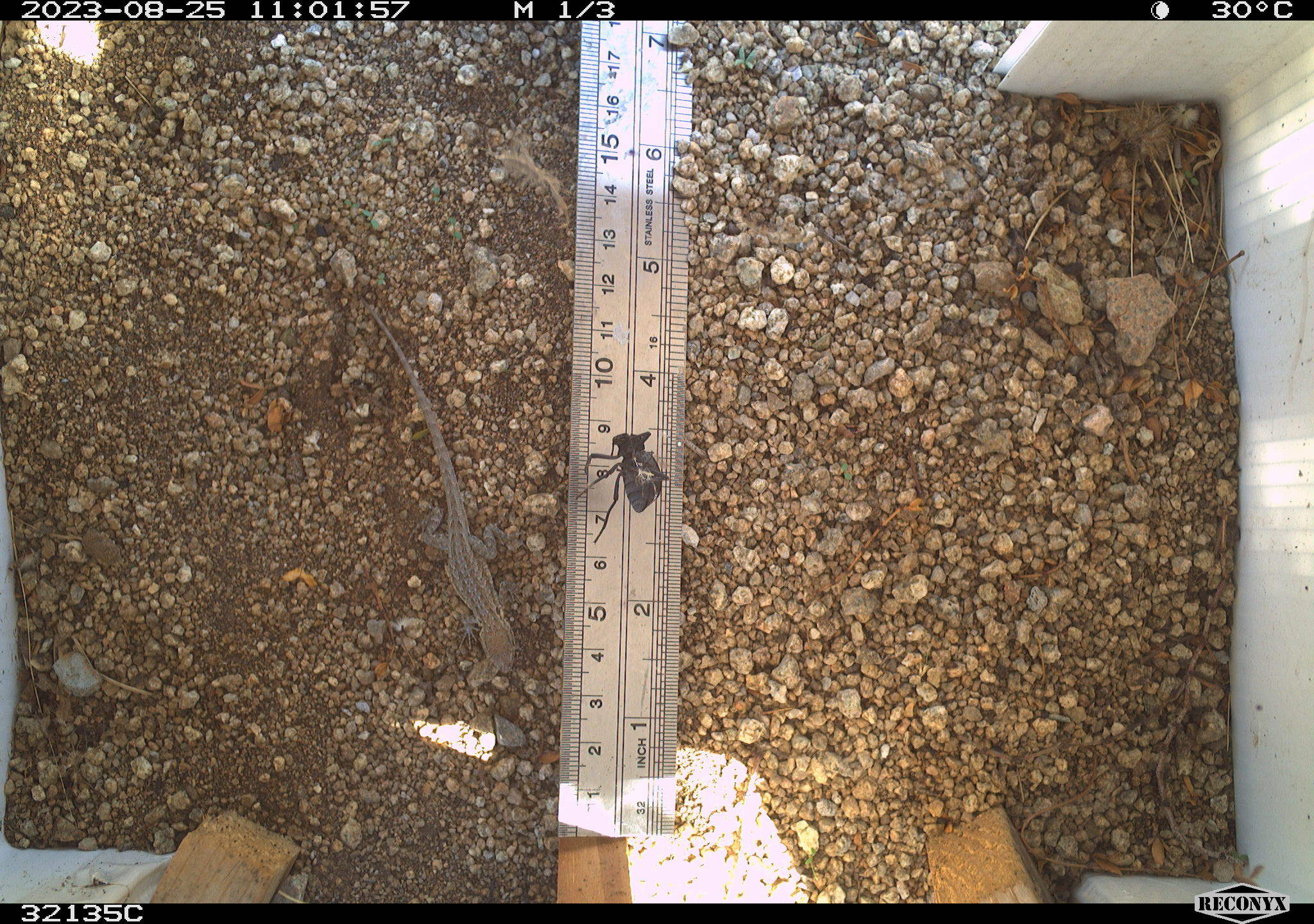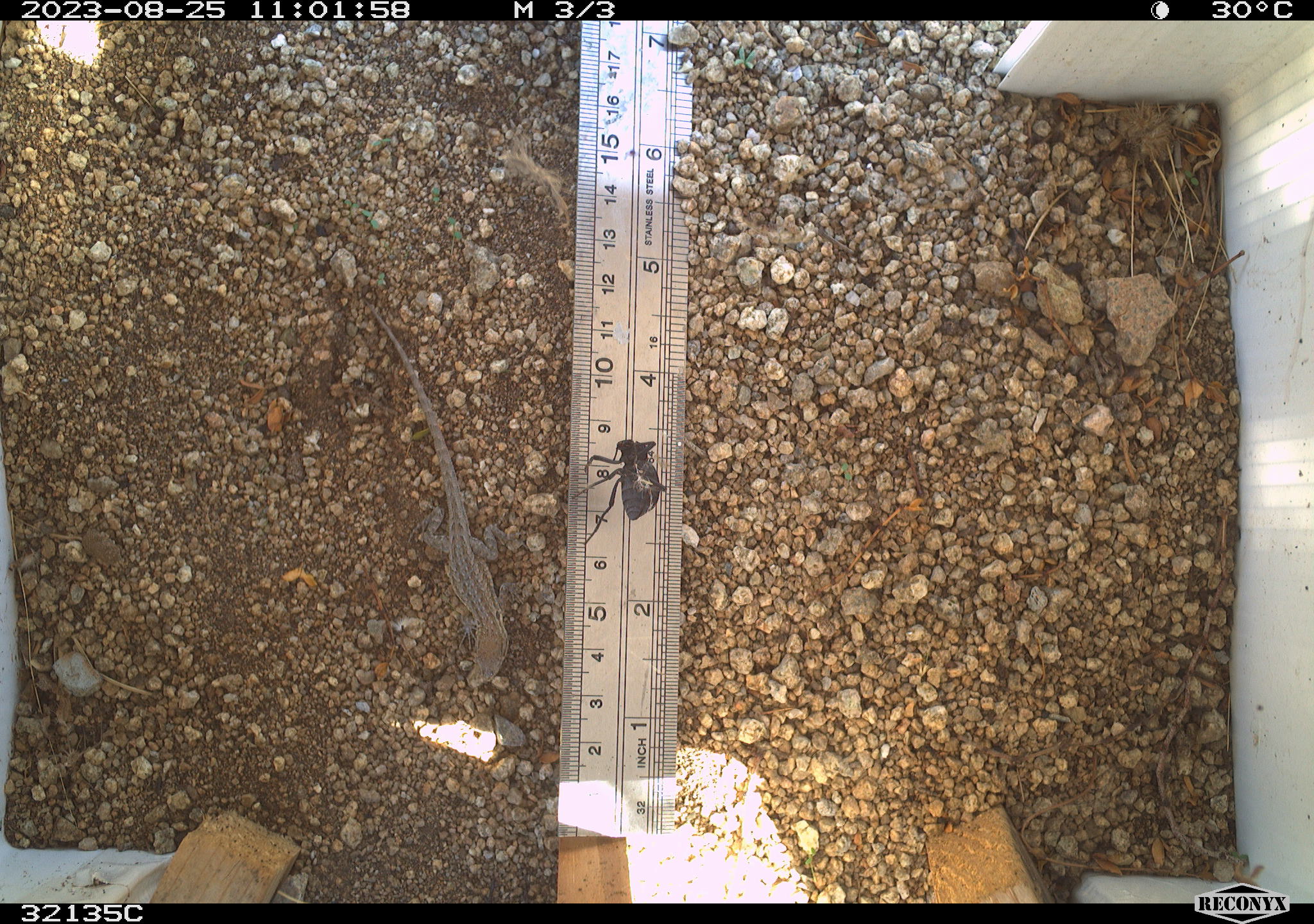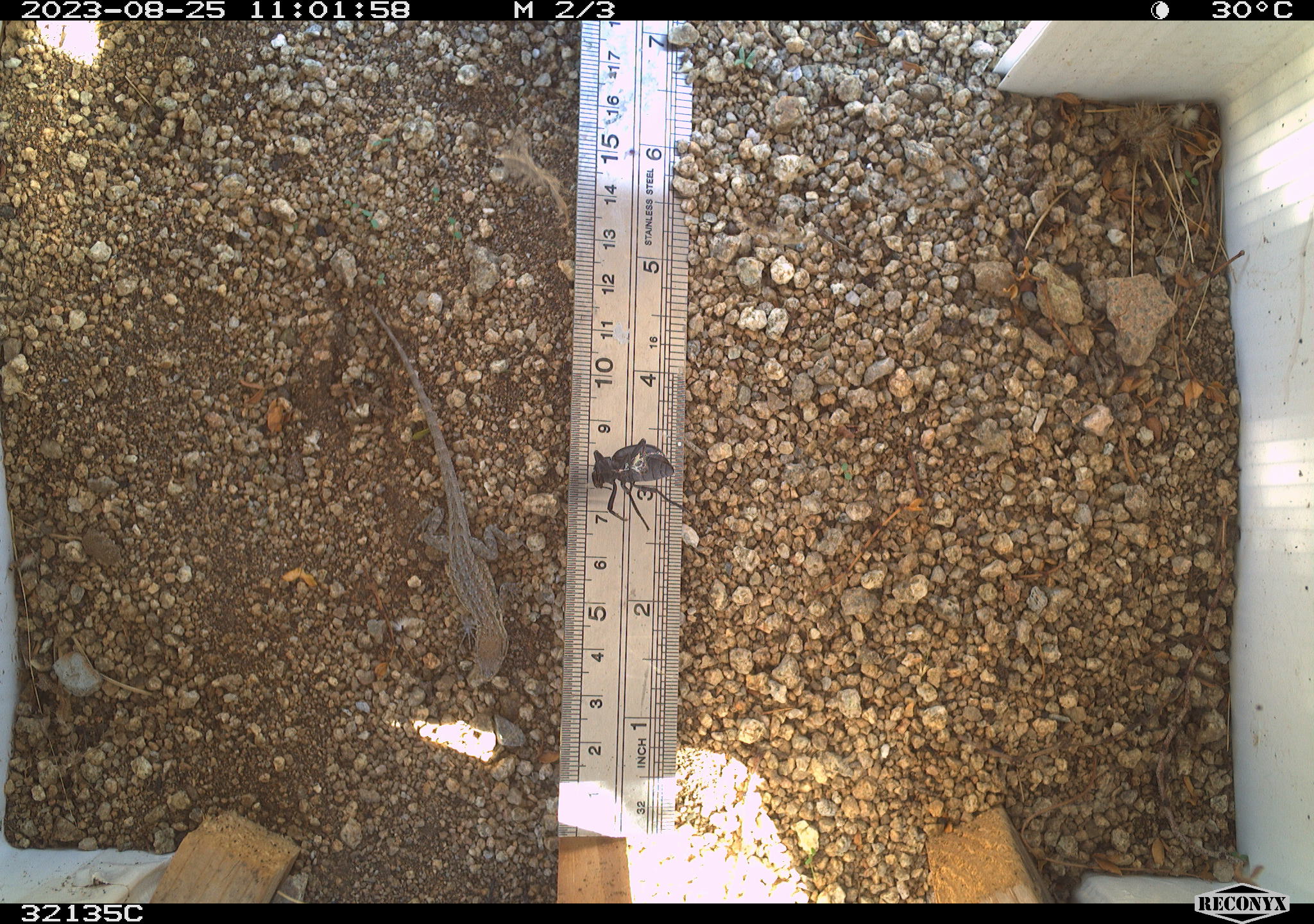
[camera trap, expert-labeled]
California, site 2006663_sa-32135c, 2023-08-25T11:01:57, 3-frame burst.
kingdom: Animalia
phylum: Chordata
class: Reptilia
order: Squamata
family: Phrynosomatidae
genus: Uta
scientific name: Uta stansburiana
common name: common side-blotched lizard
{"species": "common side-blotched lizard (Uta stansburiana)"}